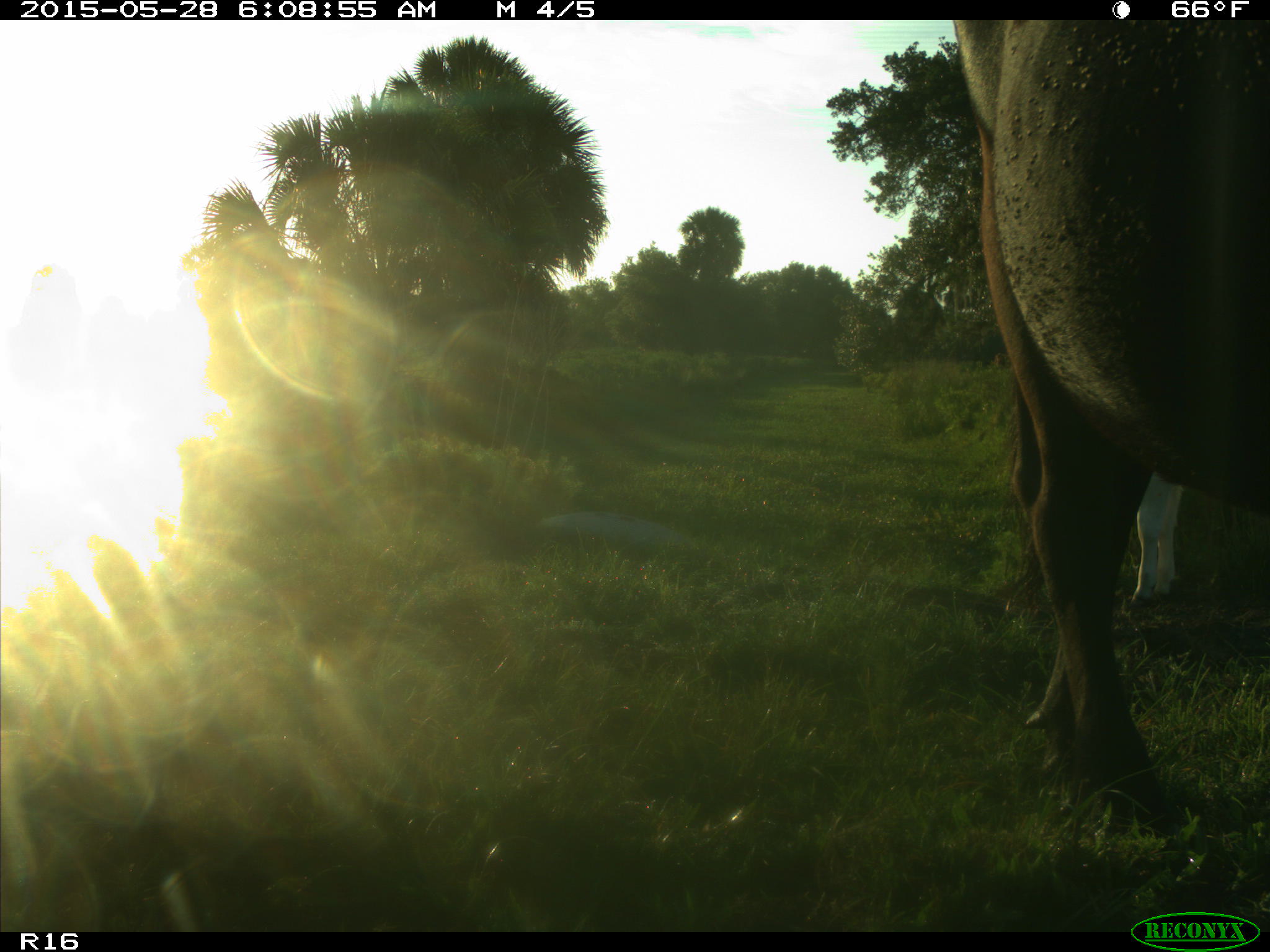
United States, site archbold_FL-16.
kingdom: Animalia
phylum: Chordata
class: Mammalia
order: Artiodactyla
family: Bovidae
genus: Bos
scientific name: Bos taurus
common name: domestic cow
Bos taurus (domestic cow).